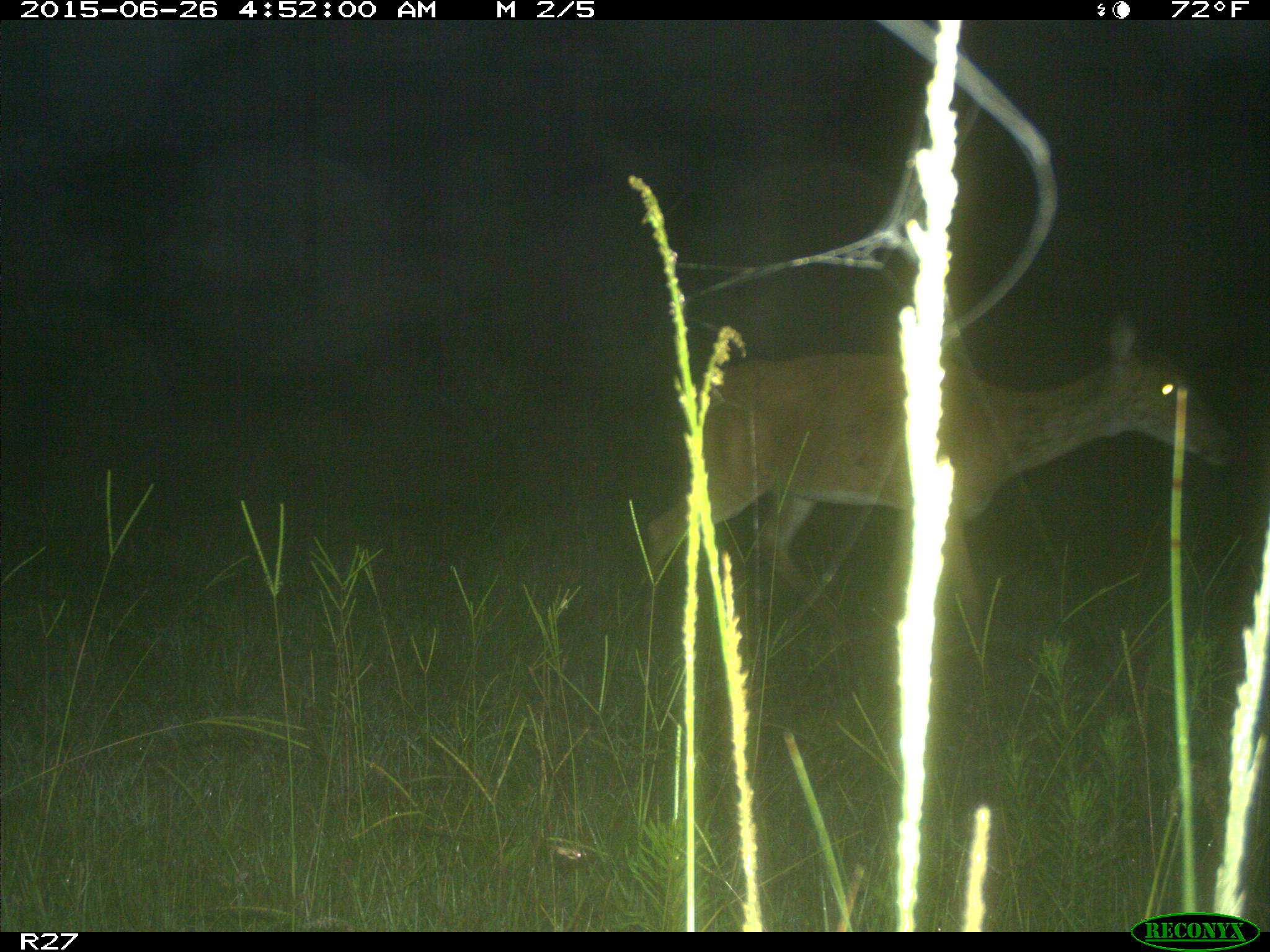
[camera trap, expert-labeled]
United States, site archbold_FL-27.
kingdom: Animalia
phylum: Chordata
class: Mammalia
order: Artiodactyla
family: Cervidae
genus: Odocoileus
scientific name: Odocoileus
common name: deer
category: unidentified deer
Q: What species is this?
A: Unidentified deer (deer) (Odocoileus).